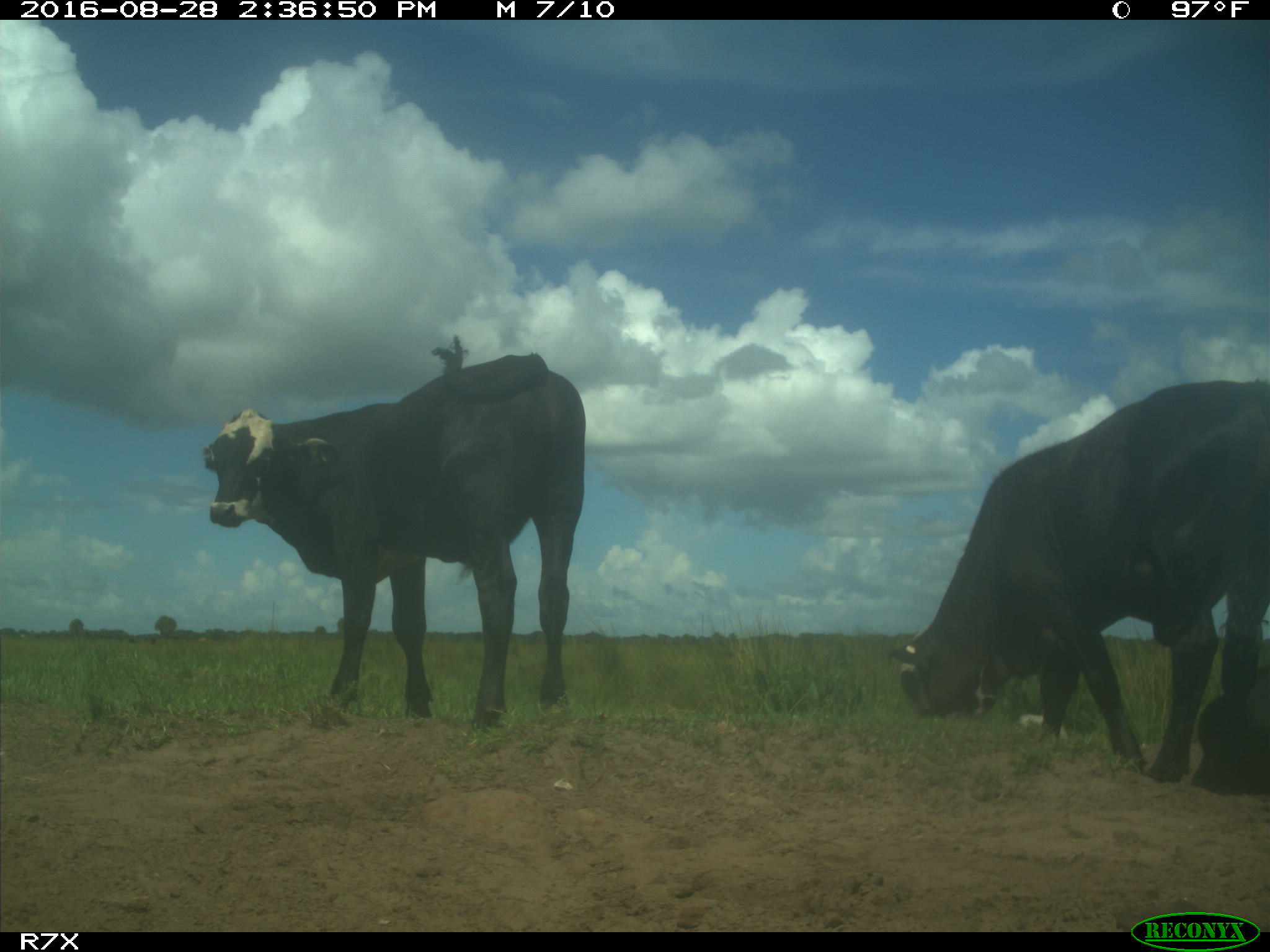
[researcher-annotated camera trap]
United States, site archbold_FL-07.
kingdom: Animalia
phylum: Chordata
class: Mammalia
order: Artiodactyla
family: Bovidae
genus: Bos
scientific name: Bos taurus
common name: domestic cow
Bos taurus (domestic cow).